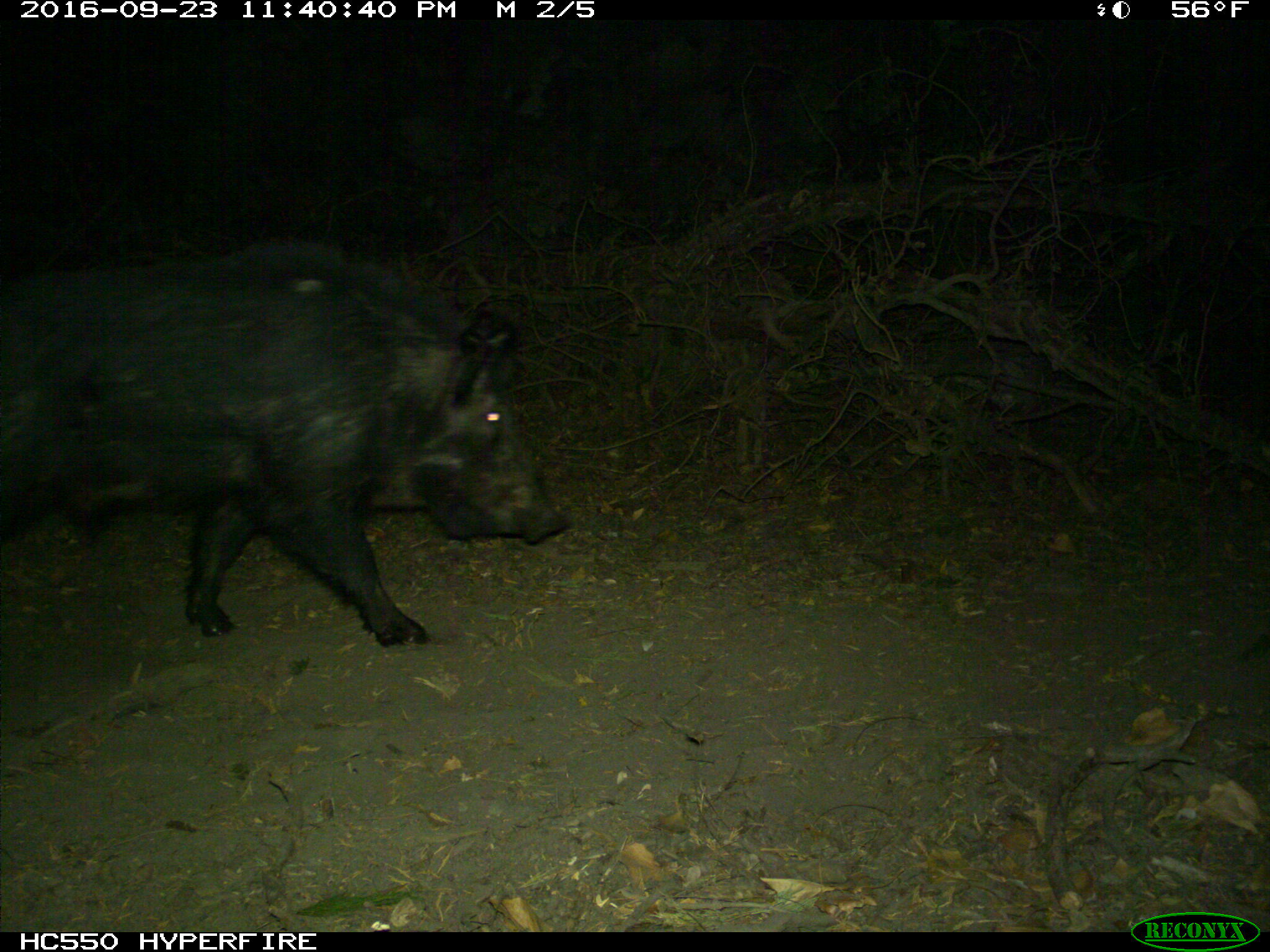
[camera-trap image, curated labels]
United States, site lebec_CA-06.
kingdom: Animalia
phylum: Chordata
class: Mammalia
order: Artiodactyla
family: Suidae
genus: Sus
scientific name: Sus scrofa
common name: wild boar